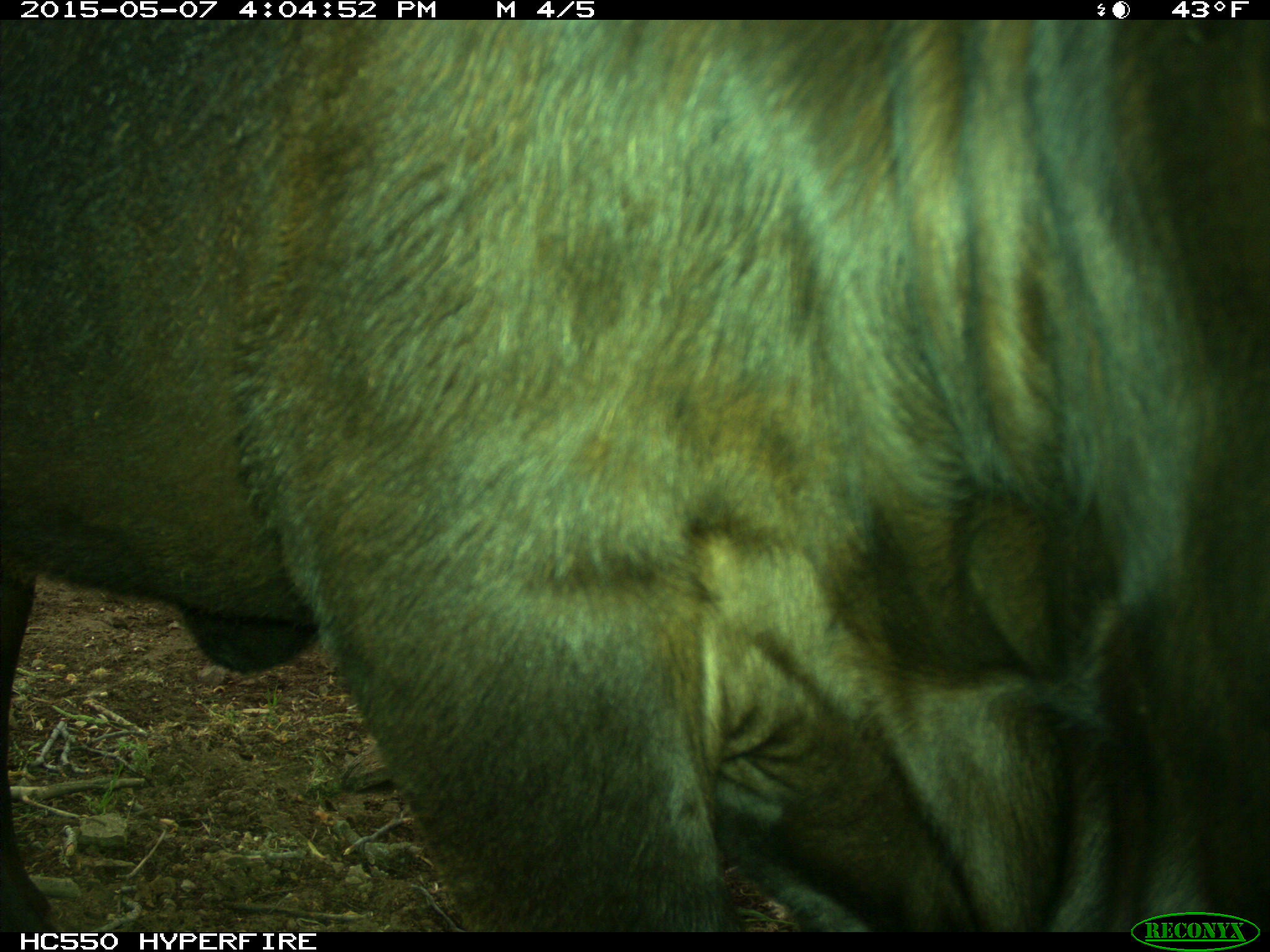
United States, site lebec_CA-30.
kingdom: Animalia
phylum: Chordata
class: Mammalia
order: Artiodactyla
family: Bovidae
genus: Bos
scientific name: Bos taurus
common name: domestic cow